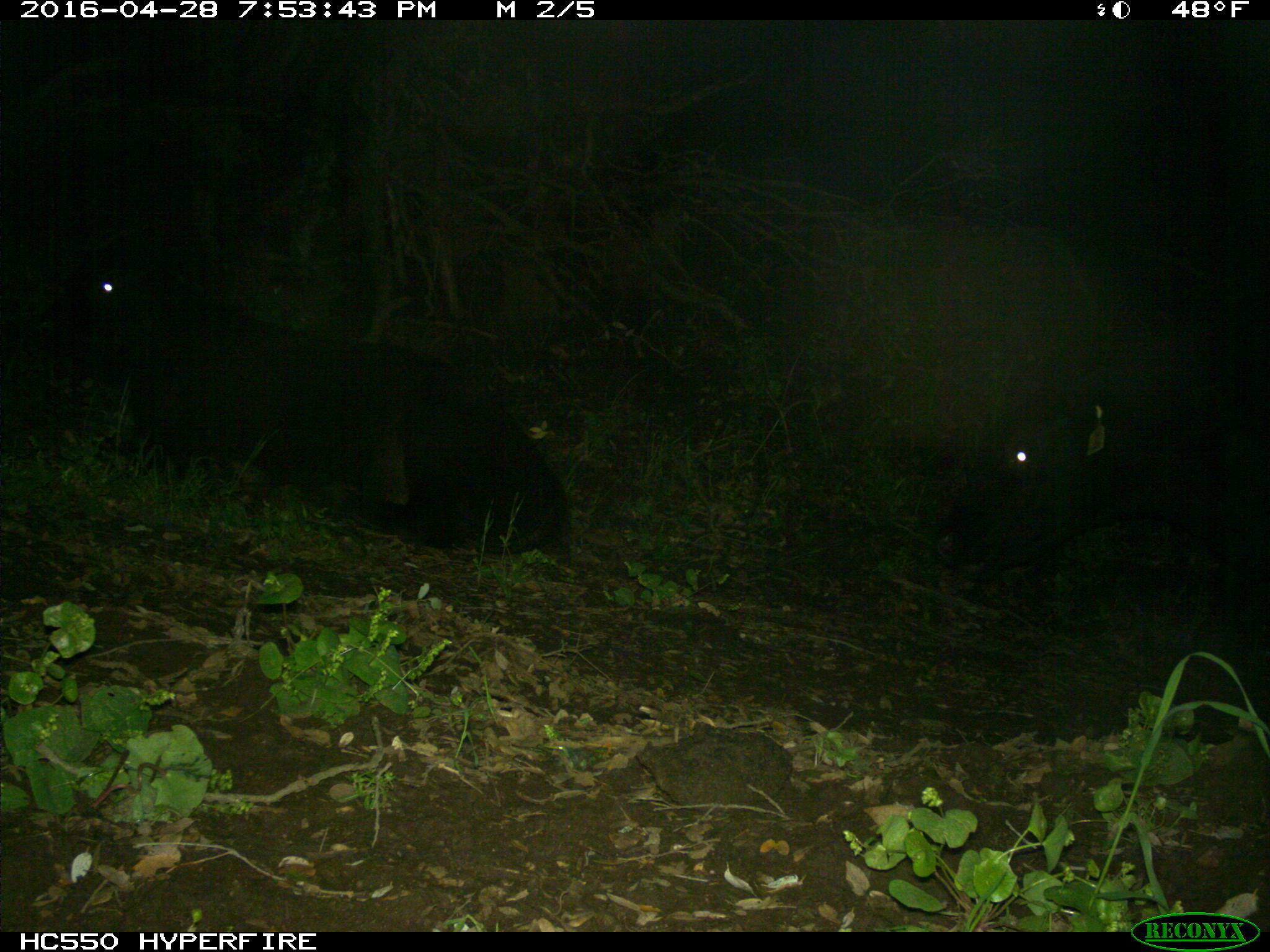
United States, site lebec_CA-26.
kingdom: Animalia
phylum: Chordata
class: Mammalia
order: Artiodactyla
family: Bovidae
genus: Bos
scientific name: Bos taurus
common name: domestic cow